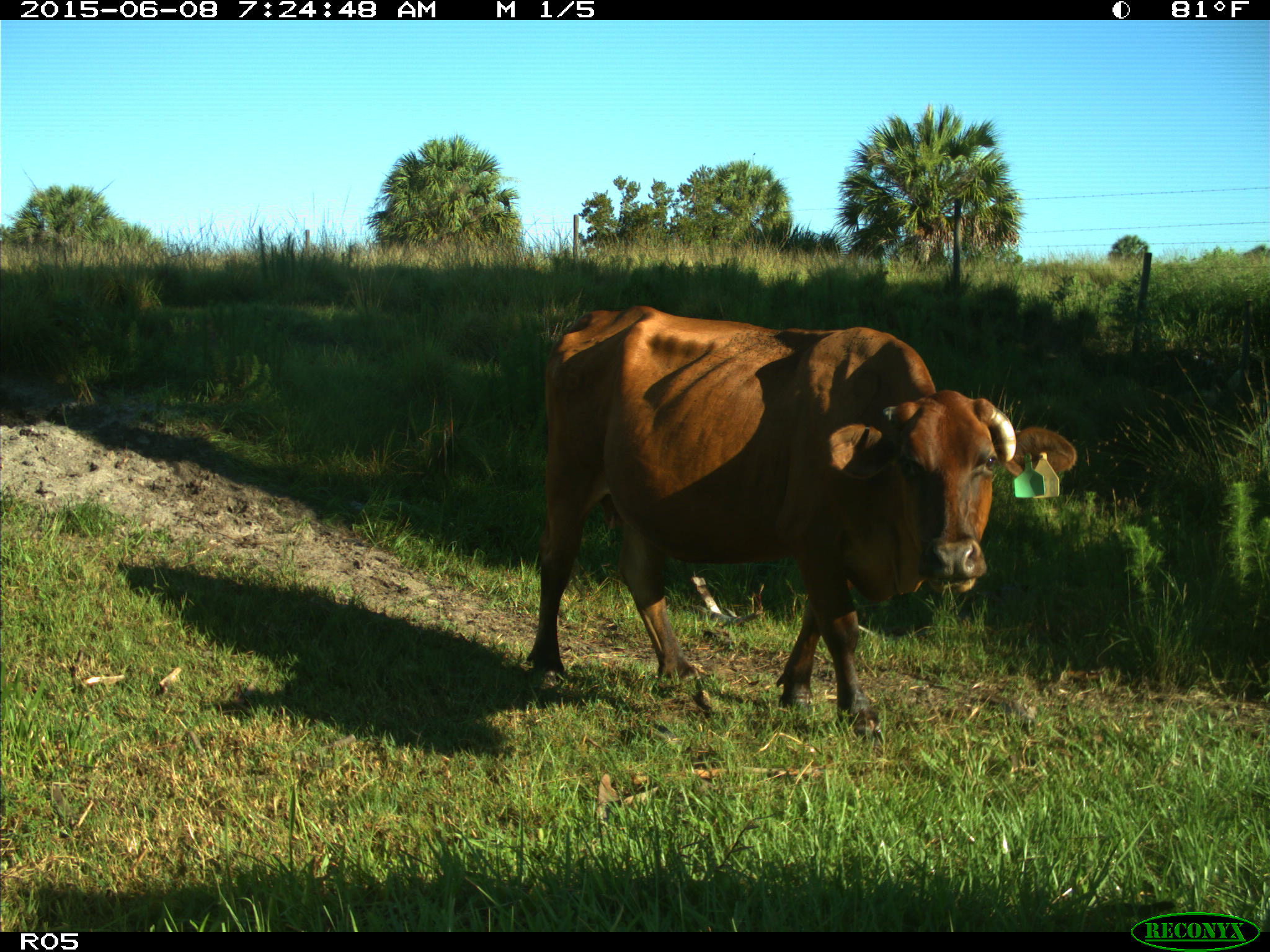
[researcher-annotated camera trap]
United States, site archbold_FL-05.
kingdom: Animalia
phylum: Chordata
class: Mammalia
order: Artiodactyla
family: Bovidae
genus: Bos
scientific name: Bos taurus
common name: domestic cow